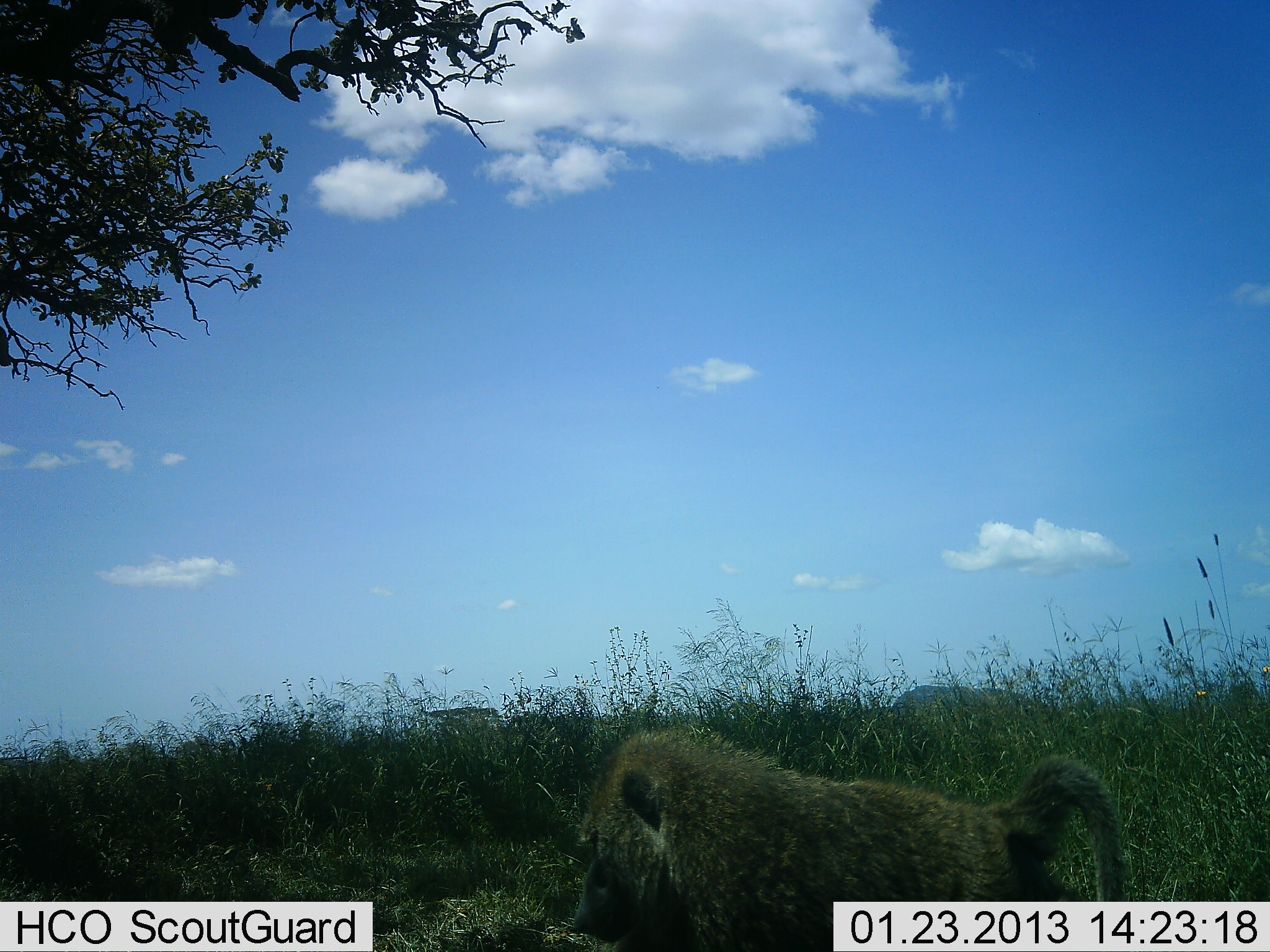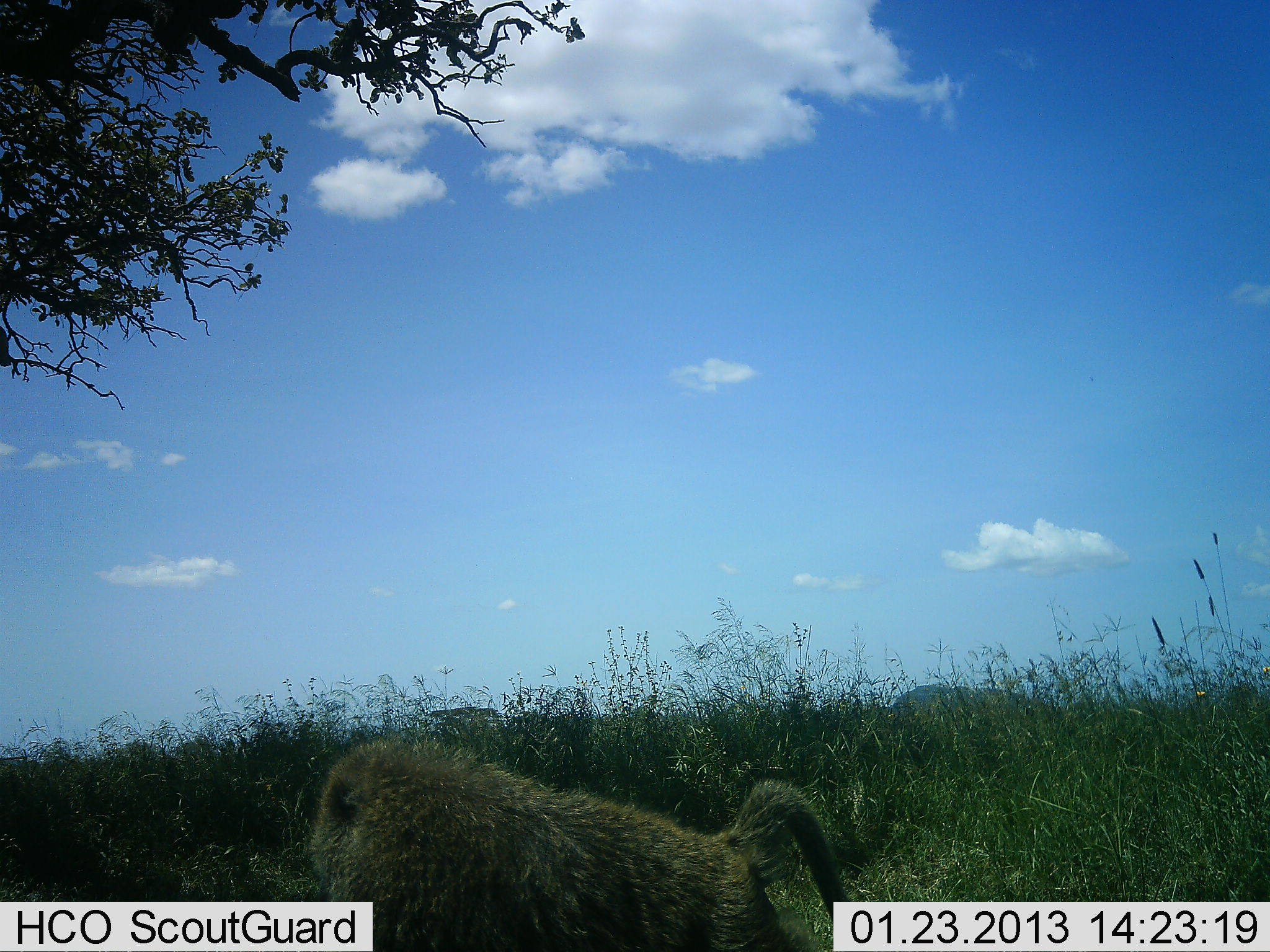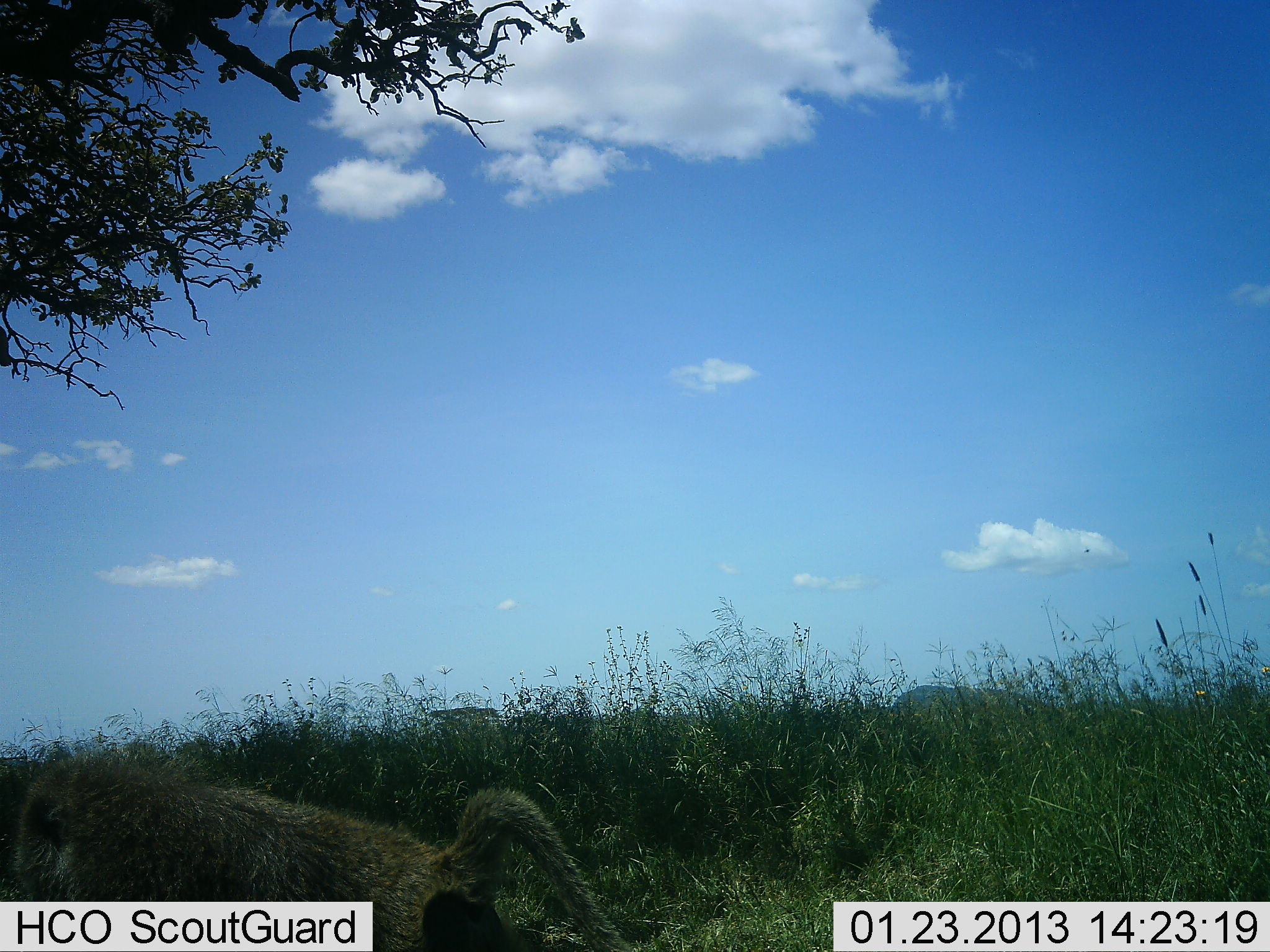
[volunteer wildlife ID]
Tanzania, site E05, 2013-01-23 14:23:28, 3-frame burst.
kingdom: Animalia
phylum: Chordata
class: Mammalia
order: Primates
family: Cercopithecidae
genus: Papio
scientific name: Papio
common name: baboon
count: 1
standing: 6%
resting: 0%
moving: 97%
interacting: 0%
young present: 0%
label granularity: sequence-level